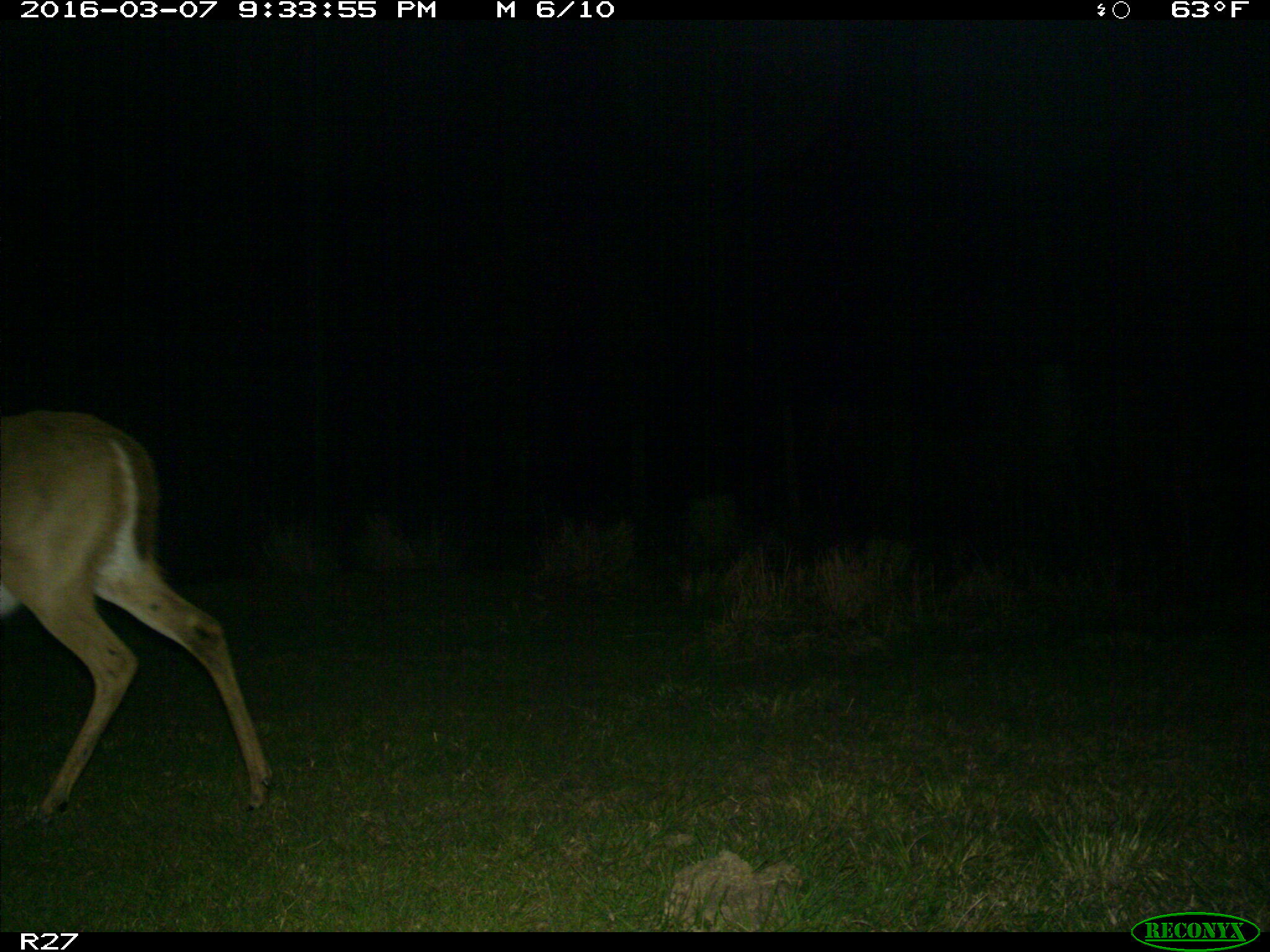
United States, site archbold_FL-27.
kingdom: Animalia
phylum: Chordata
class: Mammalia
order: Artiodactyla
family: Cervidae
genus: Odocoileus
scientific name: Odocoileus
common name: deer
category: unidentified deer